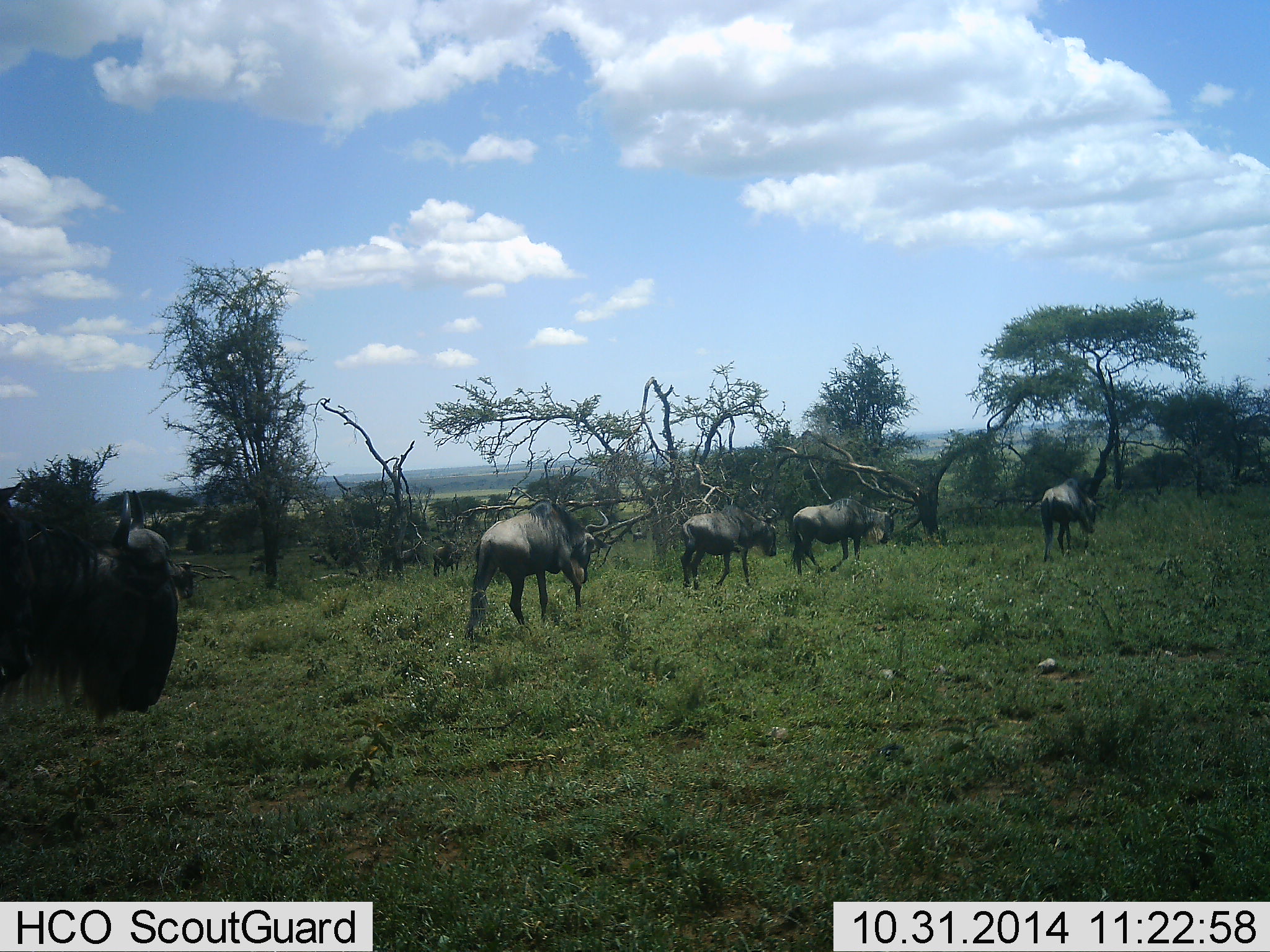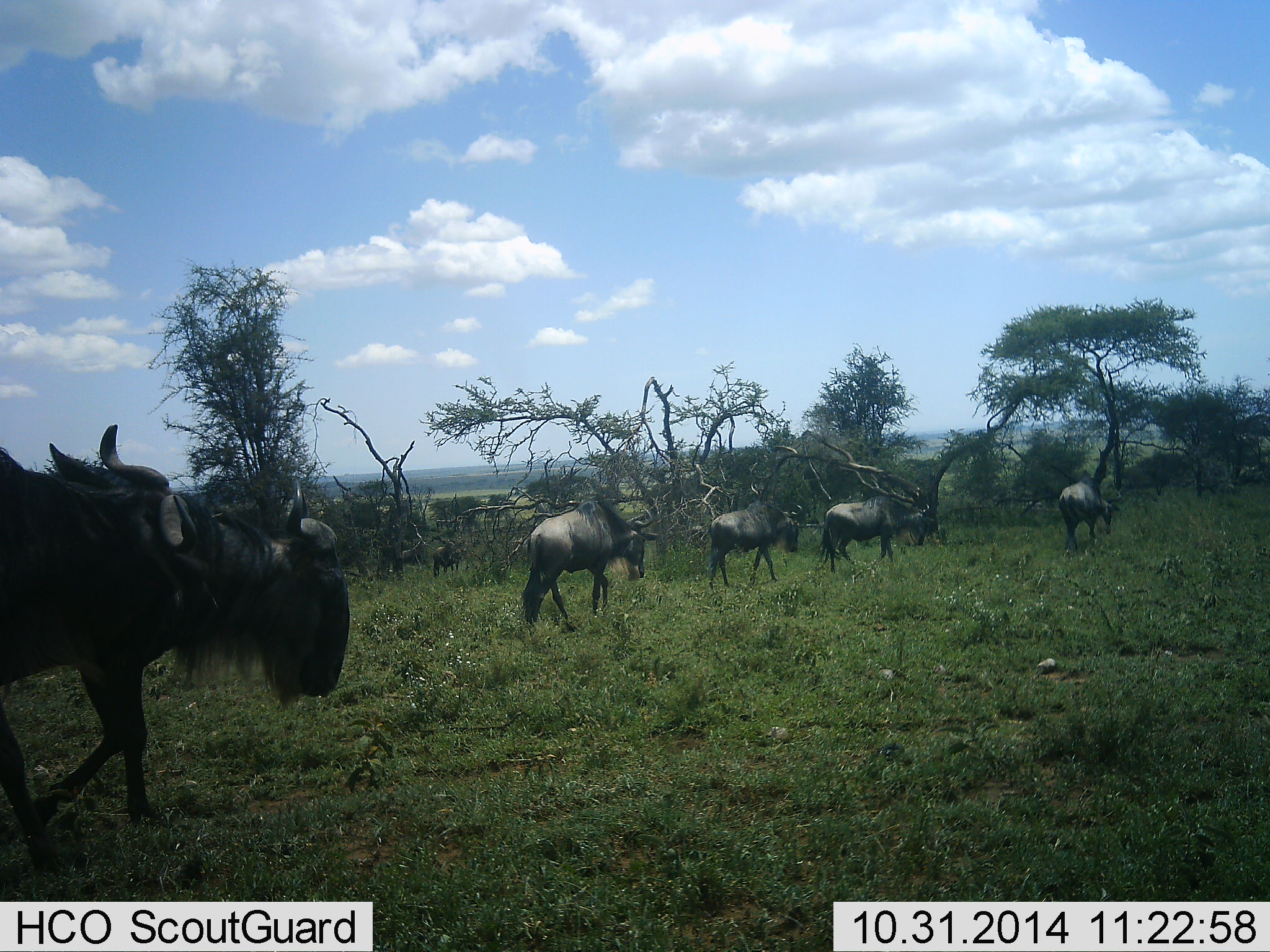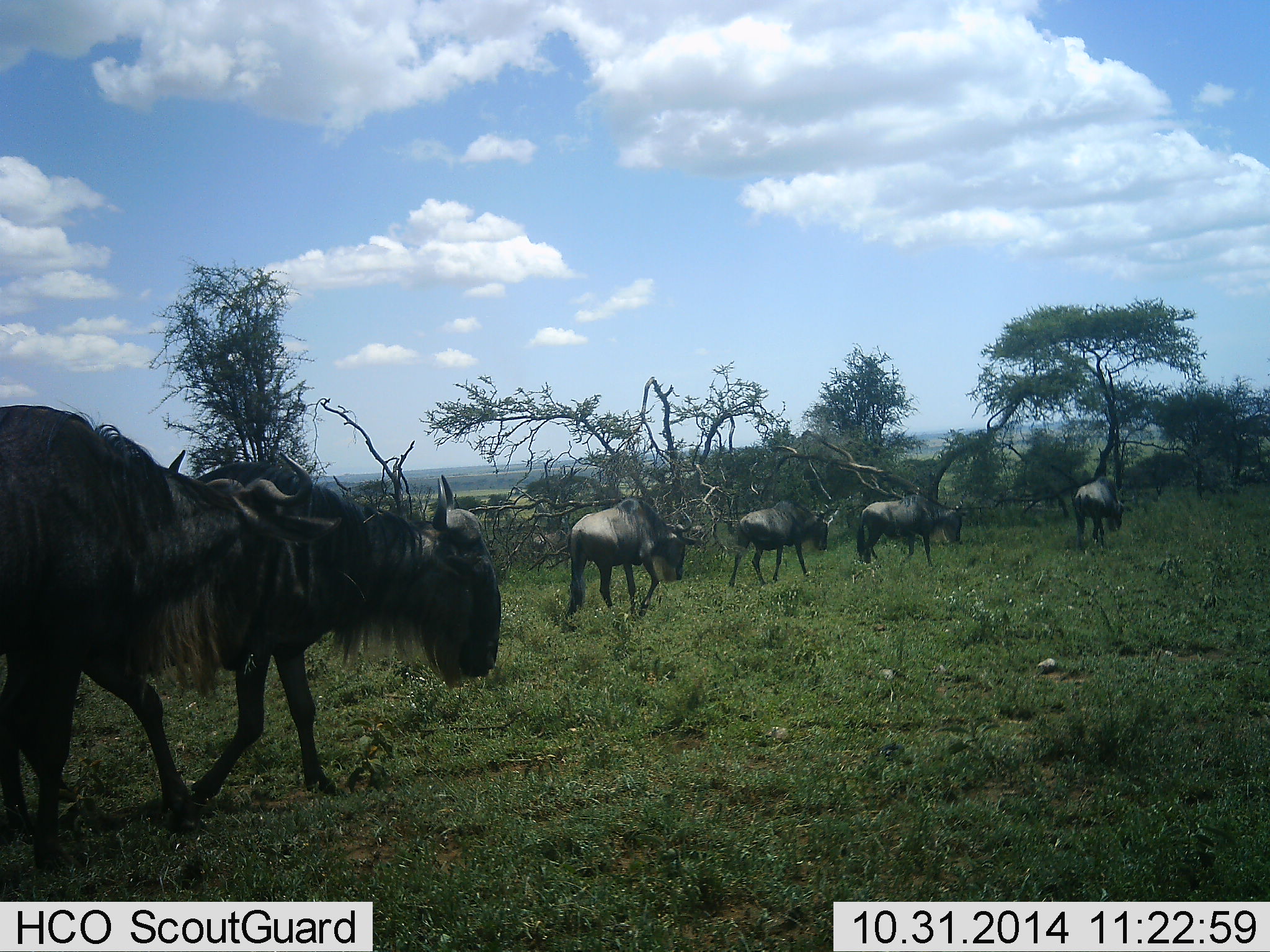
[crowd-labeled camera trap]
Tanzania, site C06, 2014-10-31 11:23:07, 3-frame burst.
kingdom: Animalia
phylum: Chordata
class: Mammalia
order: Artiodactyla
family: Bovidae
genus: Connochaetes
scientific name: Connochaetes taurinus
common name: blue wildebeest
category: wildebeest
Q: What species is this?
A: Wildebeest (blue wildebeest) (Connochaetes taurinus).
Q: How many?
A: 6.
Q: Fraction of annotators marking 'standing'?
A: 20%.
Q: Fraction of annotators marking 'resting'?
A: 0%.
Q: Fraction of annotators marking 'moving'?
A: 100%.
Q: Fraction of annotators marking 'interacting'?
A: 0%.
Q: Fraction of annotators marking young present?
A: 0%.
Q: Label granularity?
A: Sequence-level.